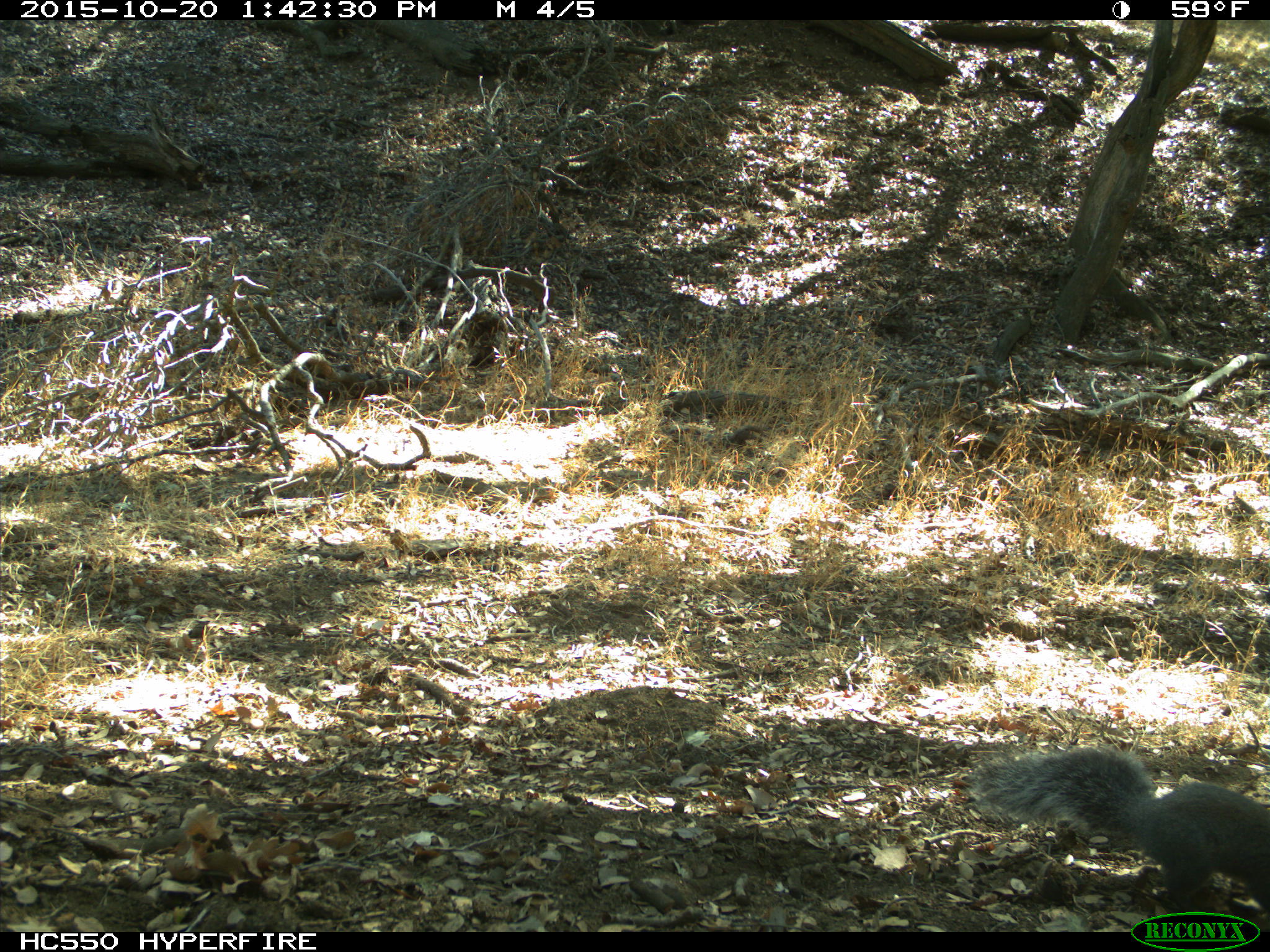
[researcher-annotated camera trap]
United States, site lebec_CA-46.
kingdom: Animalia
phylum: Chordata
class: Mammalia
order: Rodentia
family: Sciuridae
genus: Sciurus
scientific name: Sciurus carolinensis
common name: eastern gray squirrel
Sciurus carolinensis (eastern gray squirrel).